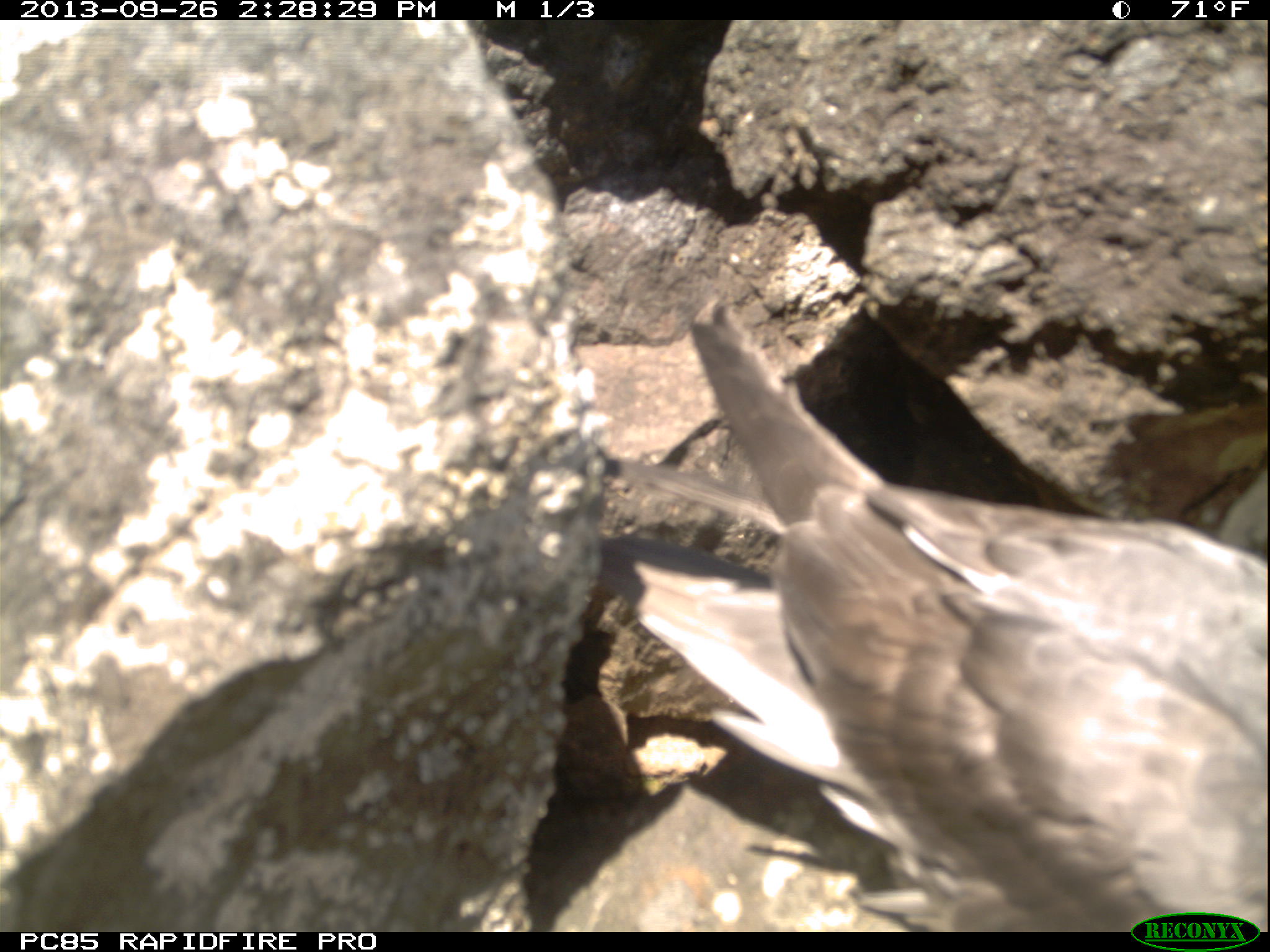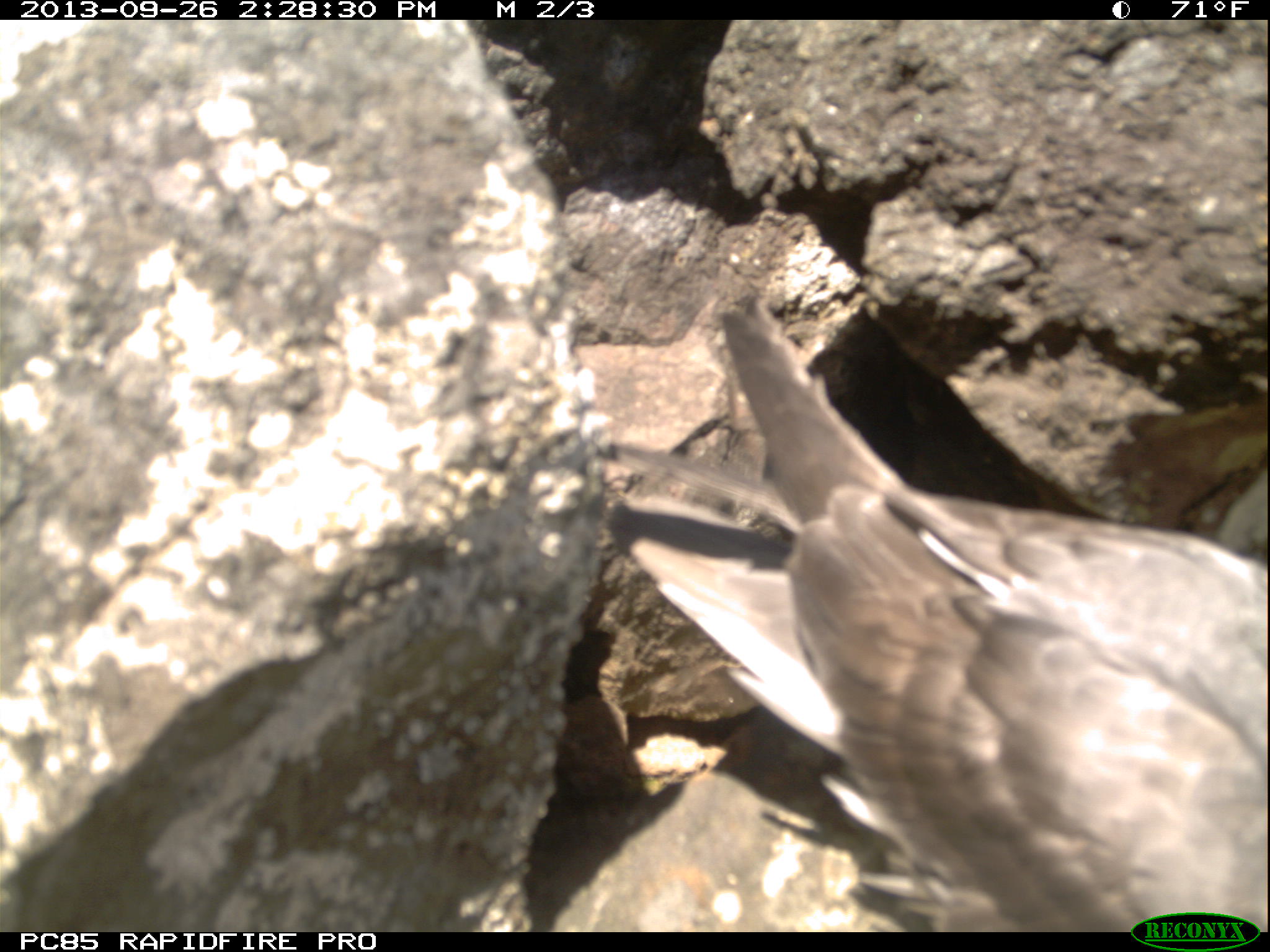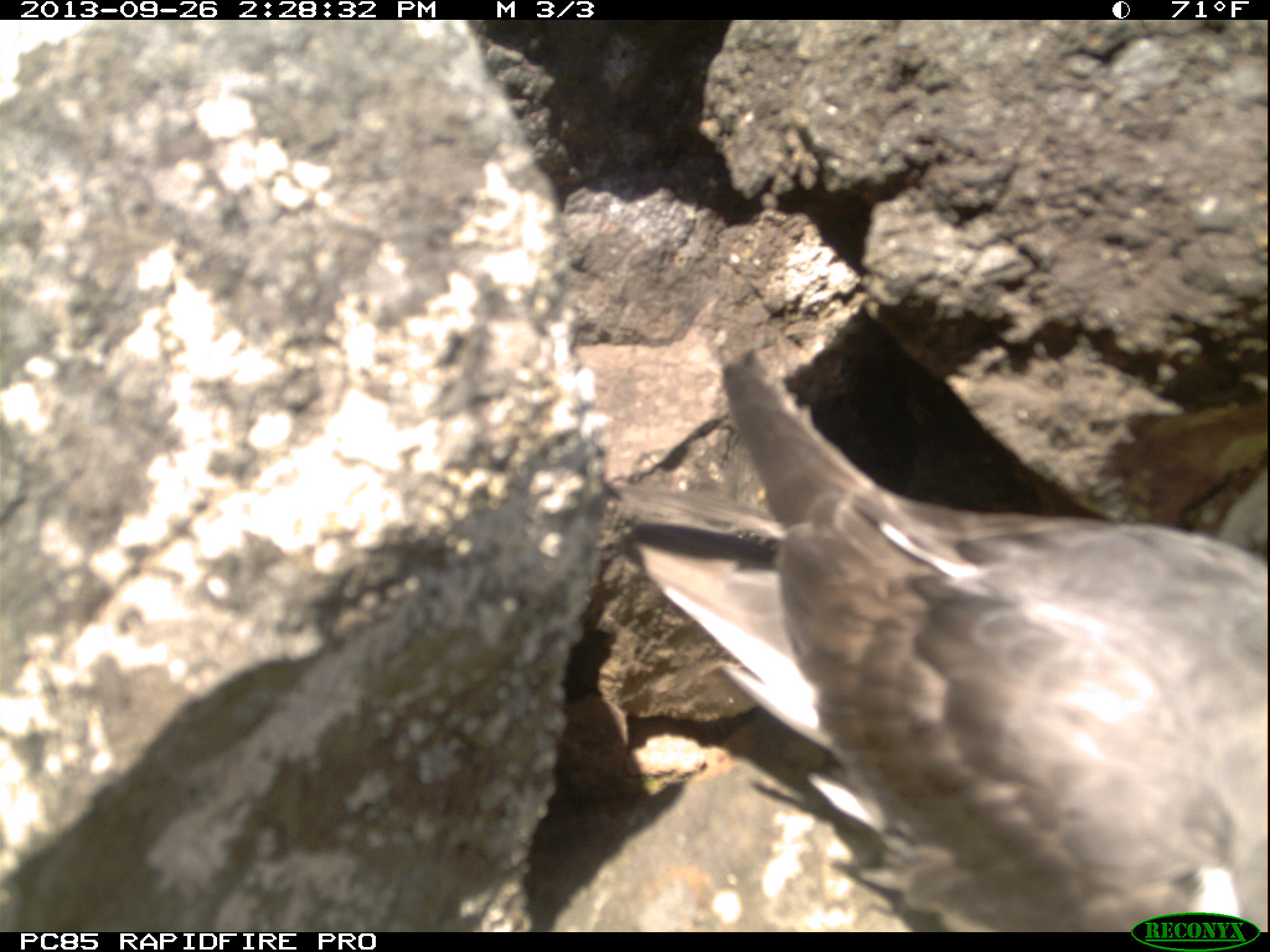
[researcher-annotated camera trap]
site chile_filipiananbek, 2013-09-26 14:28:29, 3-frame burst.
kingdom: Animalia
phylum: Chordata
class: Aves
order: Procellariiformes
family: Procellariidae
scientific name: Procellariidae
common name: petrel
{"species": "petrel (Procellariidae)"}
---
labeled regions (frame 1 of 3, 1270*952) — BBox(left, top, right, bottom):
petrel: BBox(667, 302, 1263, 920)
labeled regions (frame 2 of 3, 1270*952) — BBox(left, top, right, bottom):
petrel: BBox(609, 296, 1269, 919)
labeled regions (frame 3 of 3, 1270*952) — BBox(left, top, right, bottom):
petrel: BBox(704, 338, 1262, 924)